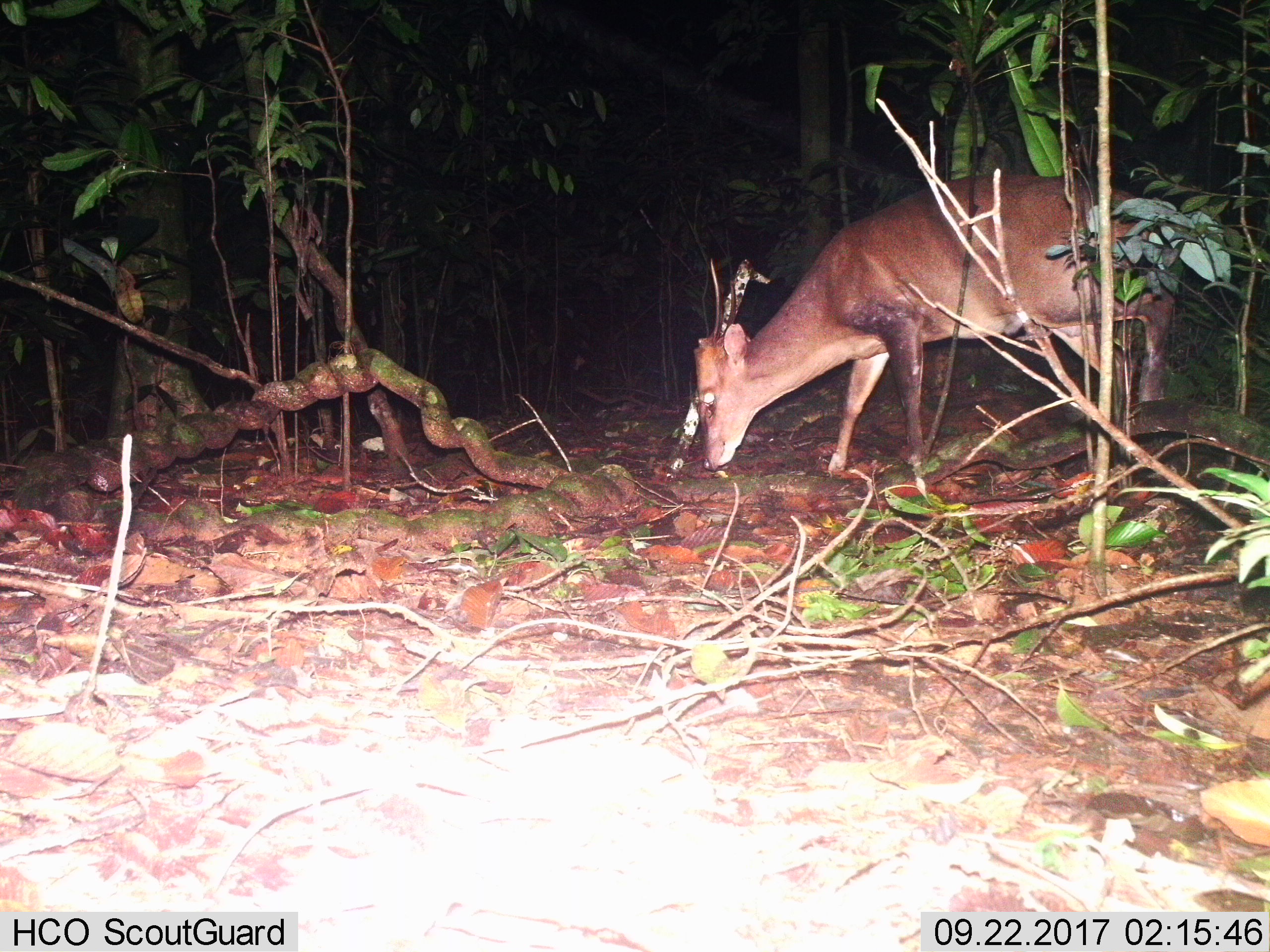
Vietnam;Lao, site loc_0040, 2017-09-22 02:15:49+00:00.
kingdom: Animalia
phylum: Chordata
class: Mammalia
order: Artiodactyla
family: Cervidae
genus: Muntiacus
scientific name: Muntiacus vuquangensis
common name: large-antlered muntjac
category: large antlered muntjac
Large antlered muntjac (large-antlered muntjac) (Muntiacus vuquangensis). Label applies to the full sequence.